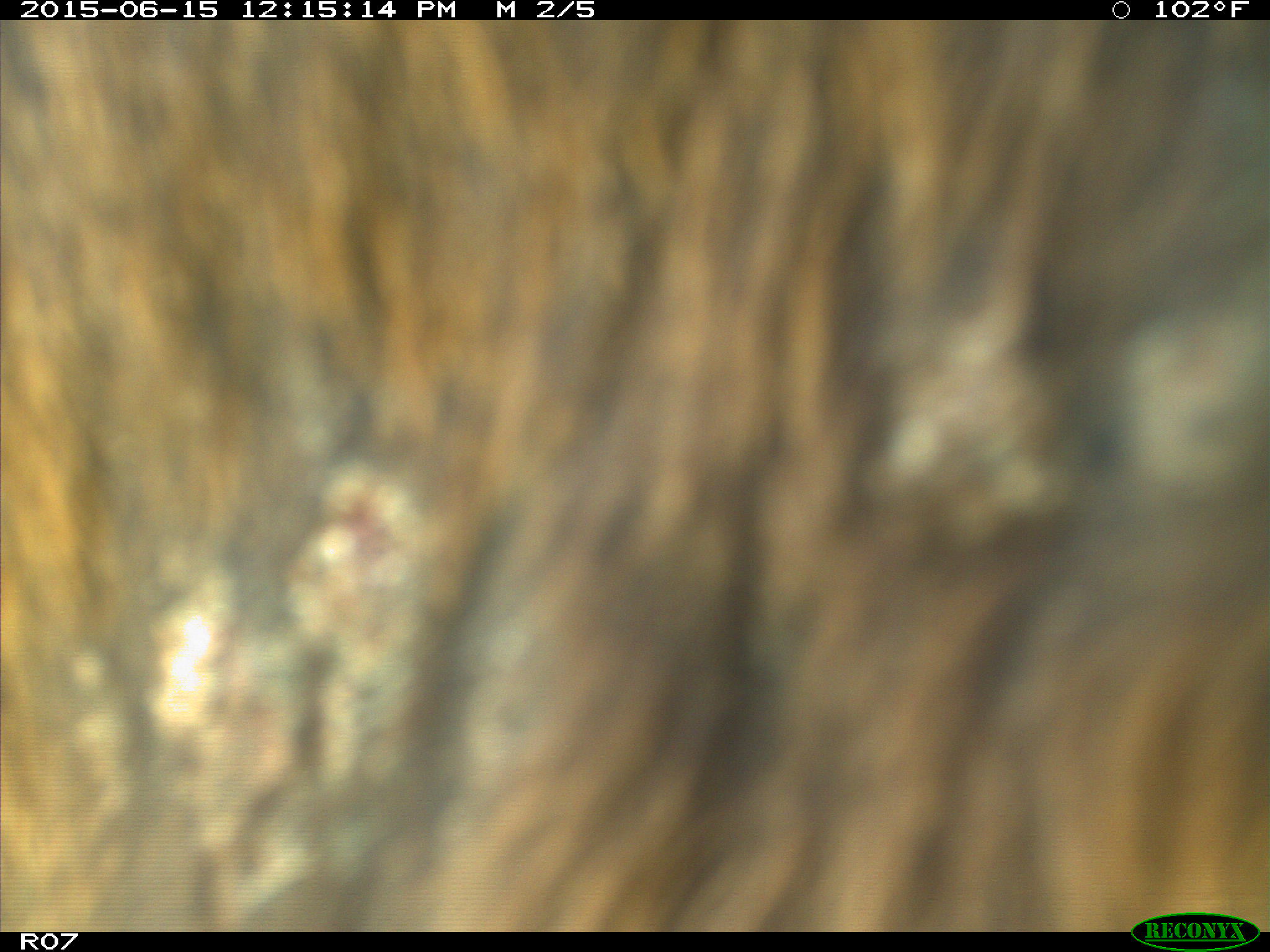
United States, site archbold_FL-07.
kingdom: Animalia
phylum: Chordata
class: Mammalia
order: Artiodactyla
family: Bovidae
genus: Bos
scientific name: Bos taurus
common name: domestic cow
Bos taurus (domestic cow).